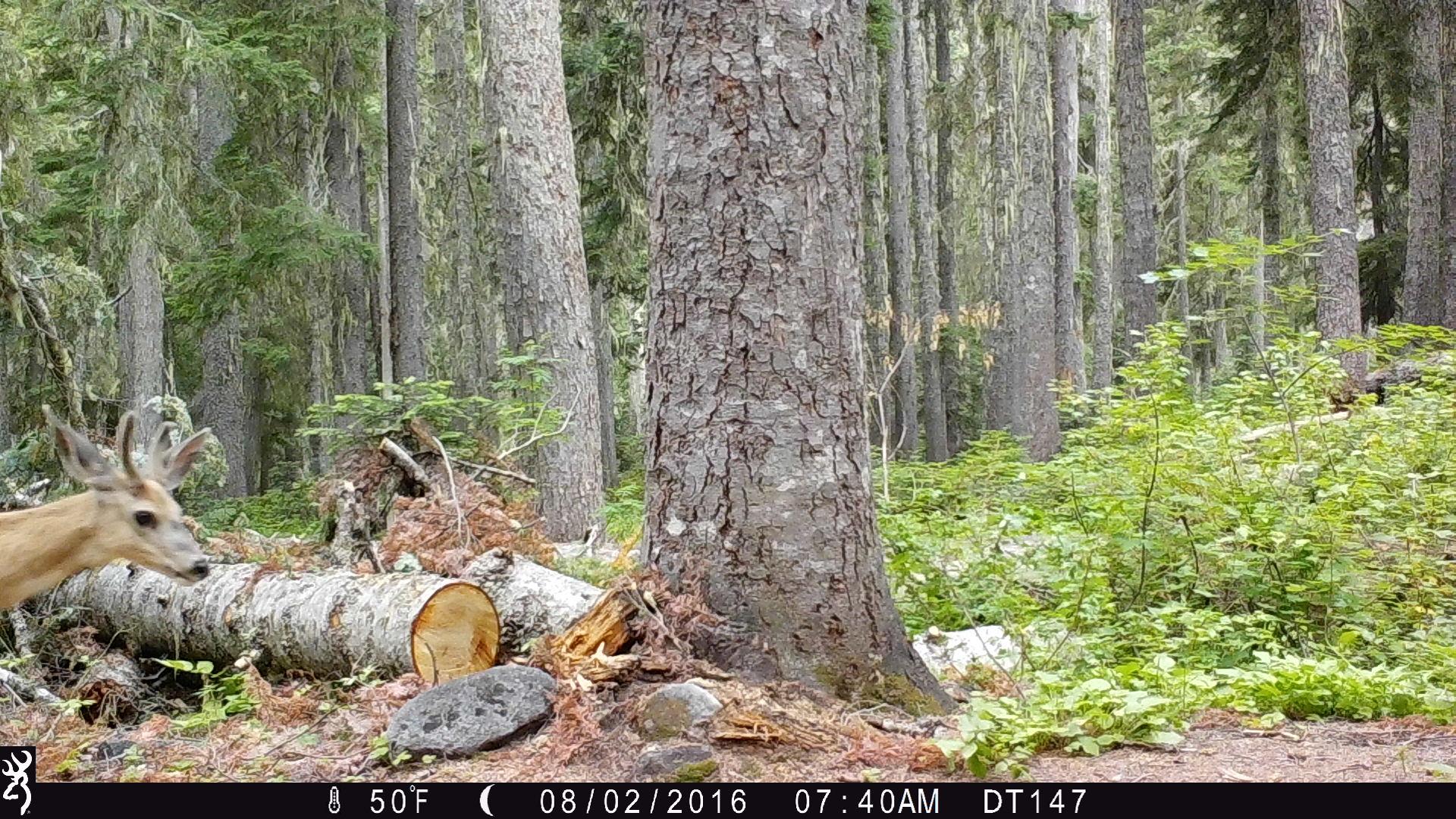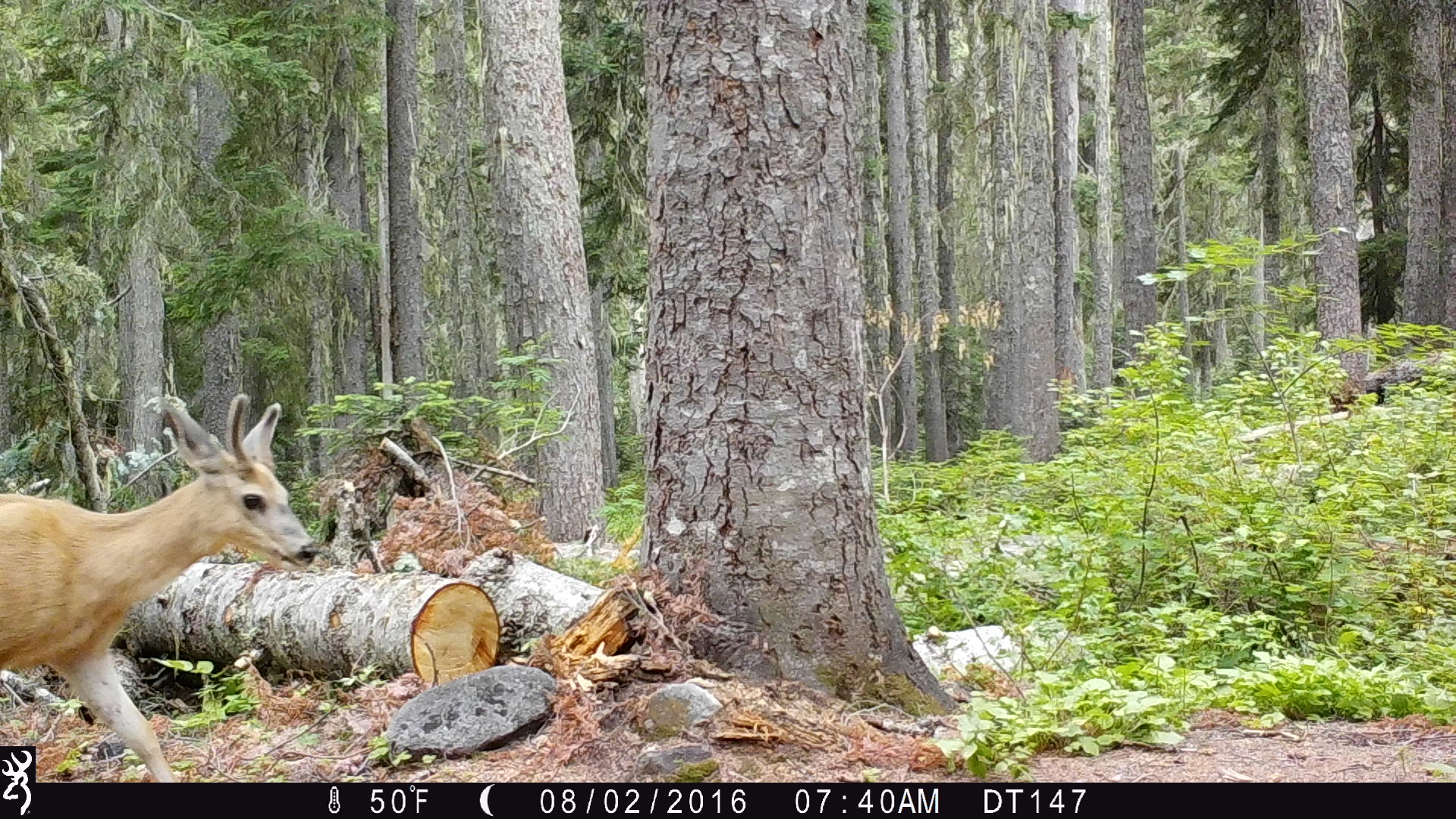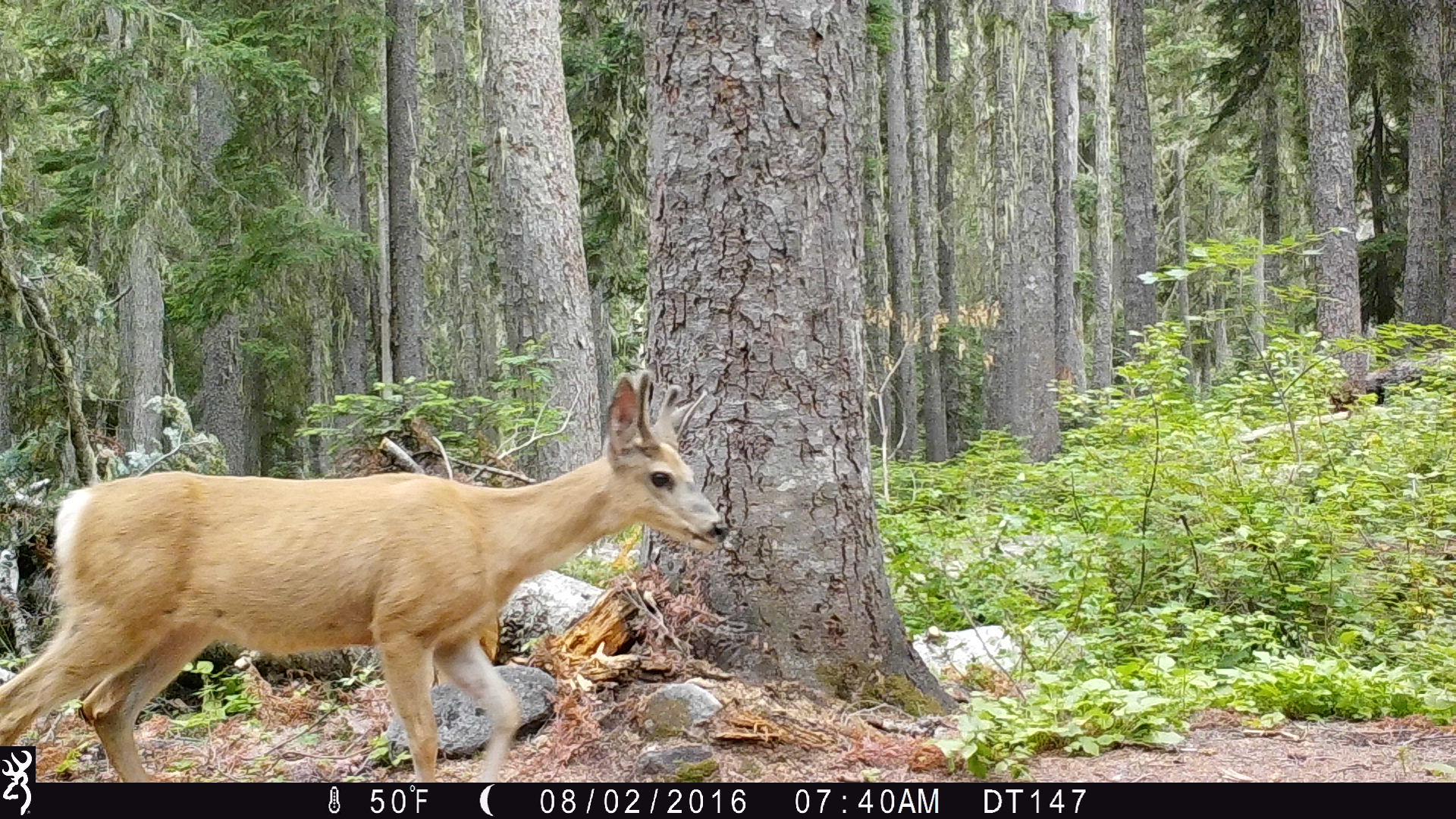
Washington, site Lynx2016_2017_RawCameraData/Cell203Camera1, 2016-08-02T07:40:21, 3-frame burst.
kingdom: Animalia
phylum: Chordata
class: Mammalia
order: Artiodactyla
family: Cervidae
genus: Odocoileus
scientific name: Odocoileus hemionus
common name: mule deer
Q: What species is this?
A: Odocoileus hemionus (mule deer).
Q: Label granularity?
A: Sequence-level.